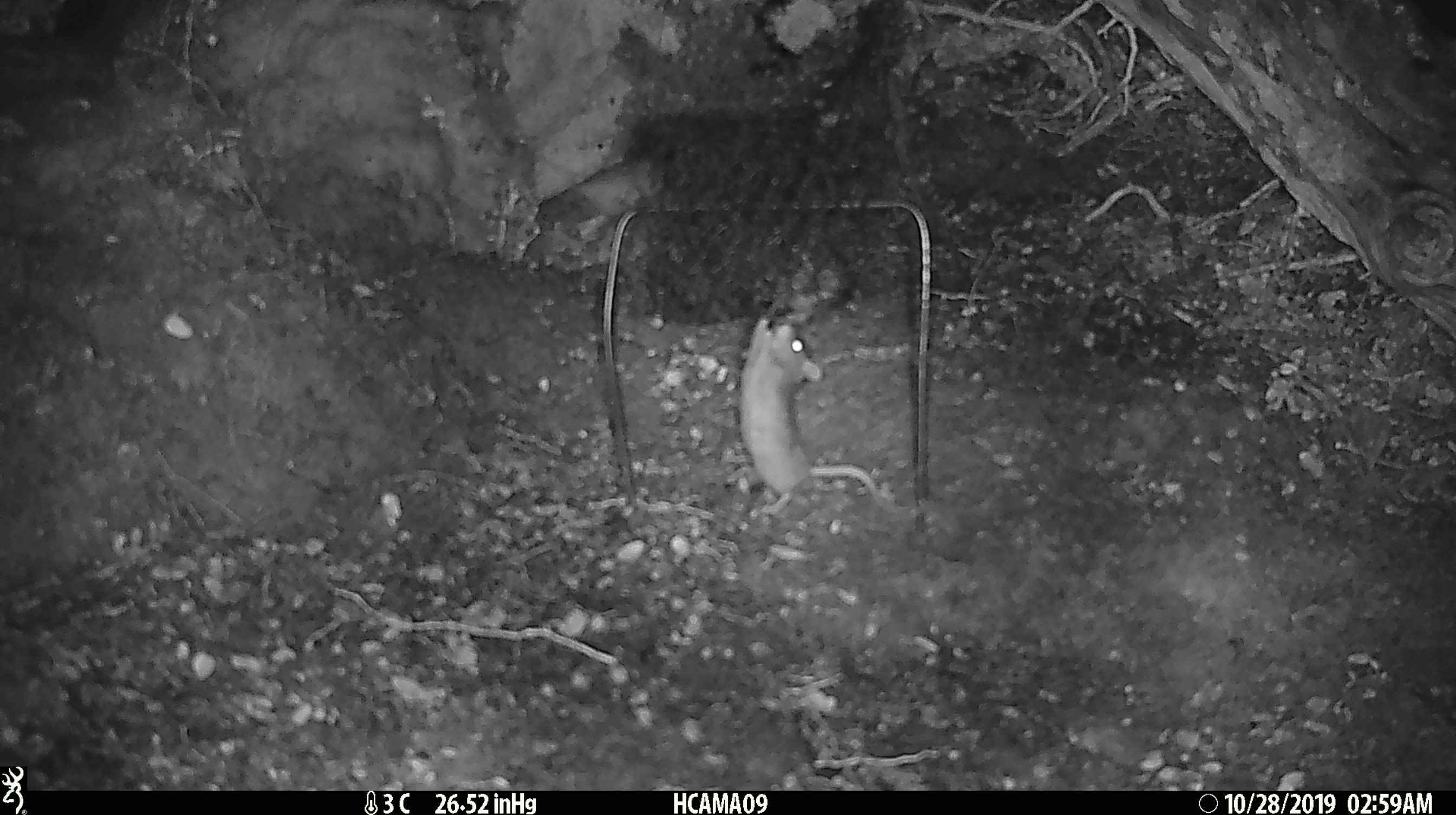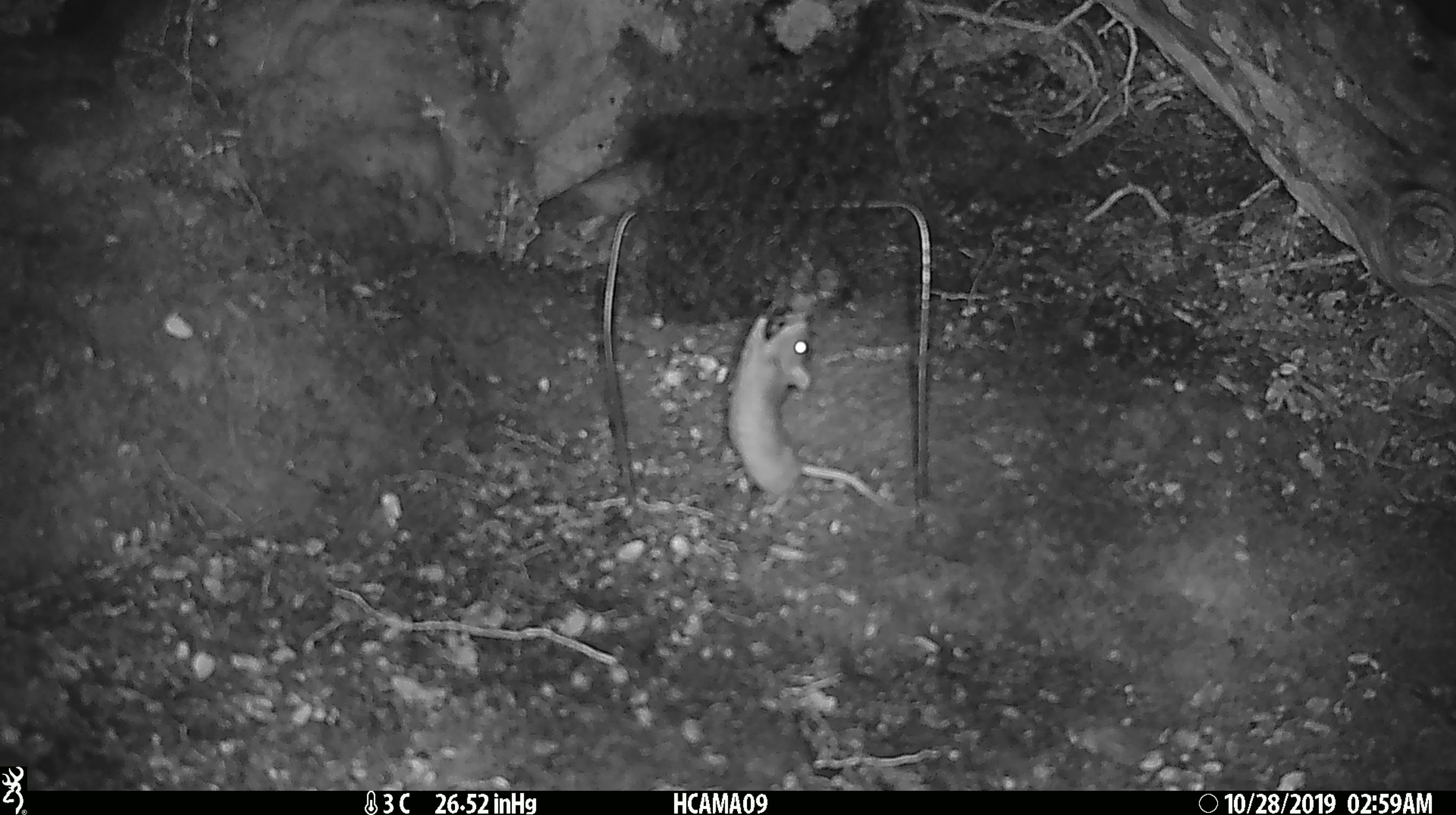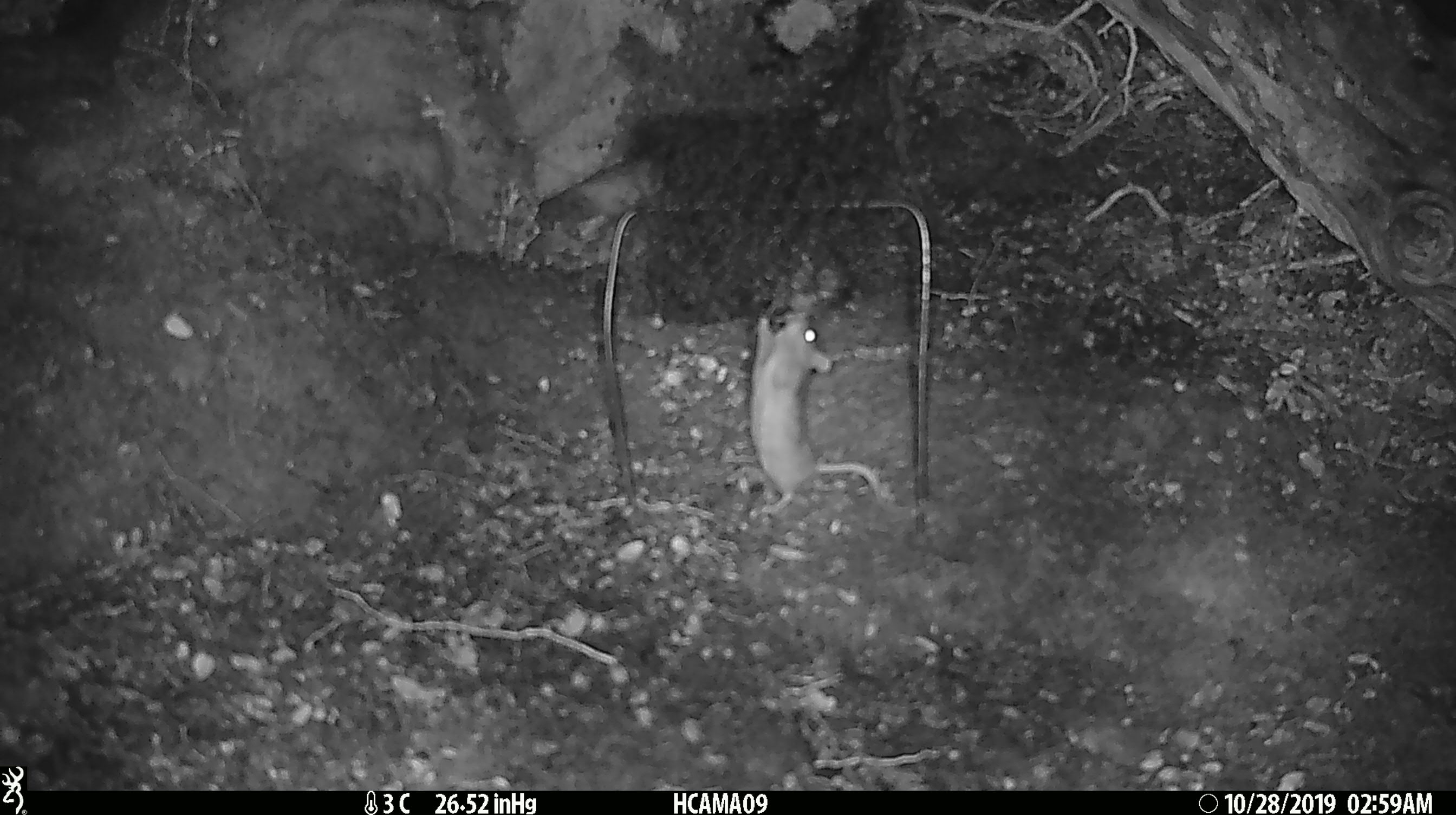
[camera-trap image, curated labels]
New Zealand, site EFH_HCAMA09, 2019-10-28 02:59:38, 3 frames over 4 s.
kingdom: Animalia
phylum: Chordata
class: Mammalia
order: Rodentia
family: Muridae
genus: Mus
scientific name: Mus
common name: mouse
Mouse (Mus).